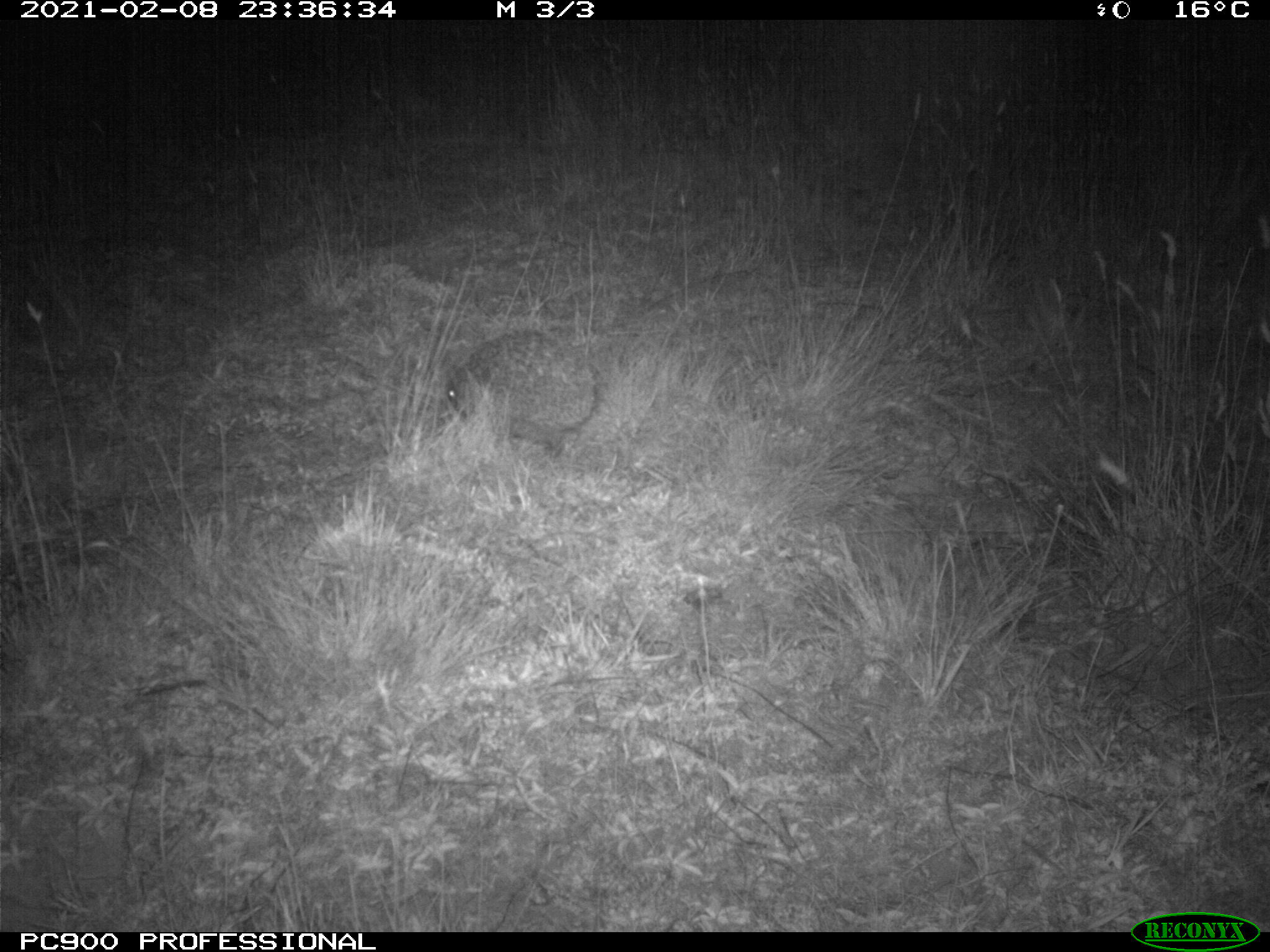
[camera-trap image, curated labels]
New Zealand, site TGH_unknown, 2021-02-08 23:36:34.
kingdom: Animalia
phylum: Chordata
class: Mammalia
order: Eulipotyphla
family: Erinaceidae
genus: Erinaceus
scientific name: Erinaceus europaeus europaeus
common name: european hedgehog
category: hedgehog